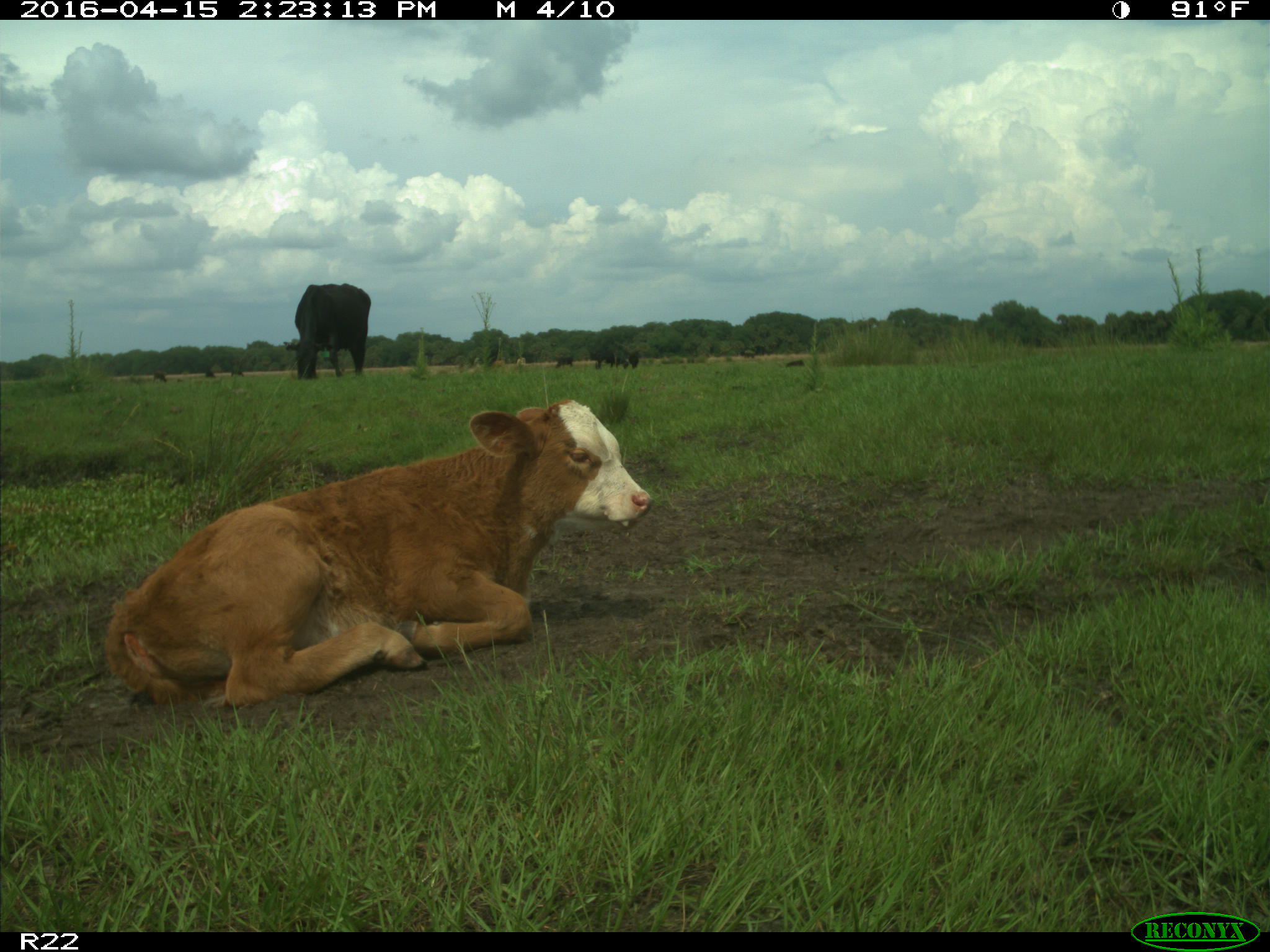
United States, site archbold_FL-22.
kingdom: Animalia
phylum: Chordata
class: Mammalia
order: Artiodactyla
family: Bovidae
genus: Bos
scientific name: Bos taurus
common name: domestic cow